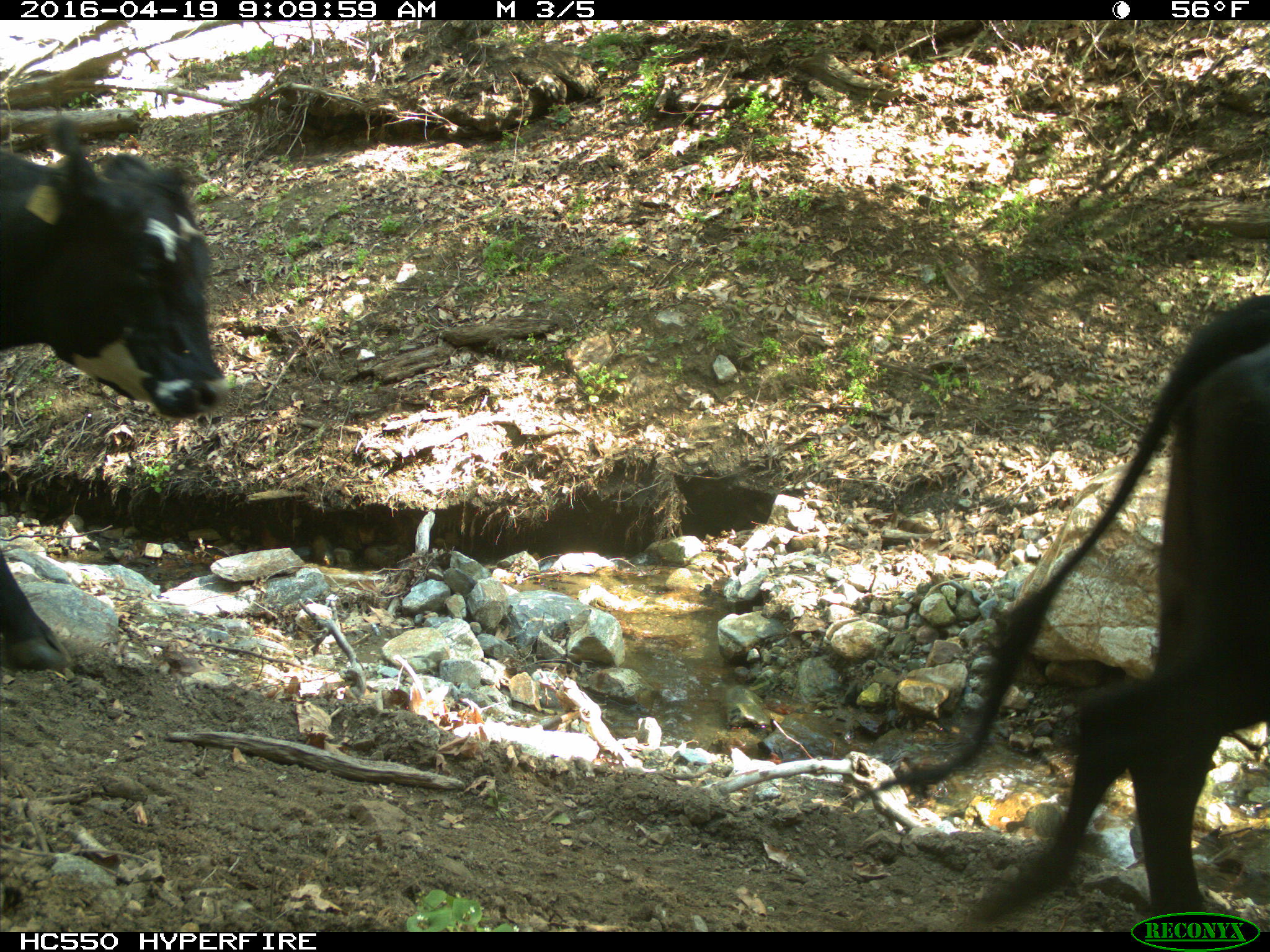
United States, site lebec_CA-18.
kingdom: Animalia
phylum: Chordata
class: Mammalia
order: Artiodactyla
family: Bovidae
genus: Bos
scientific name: Bos taurus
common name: domestic cow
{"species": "Bos taurus (domestic cow)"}